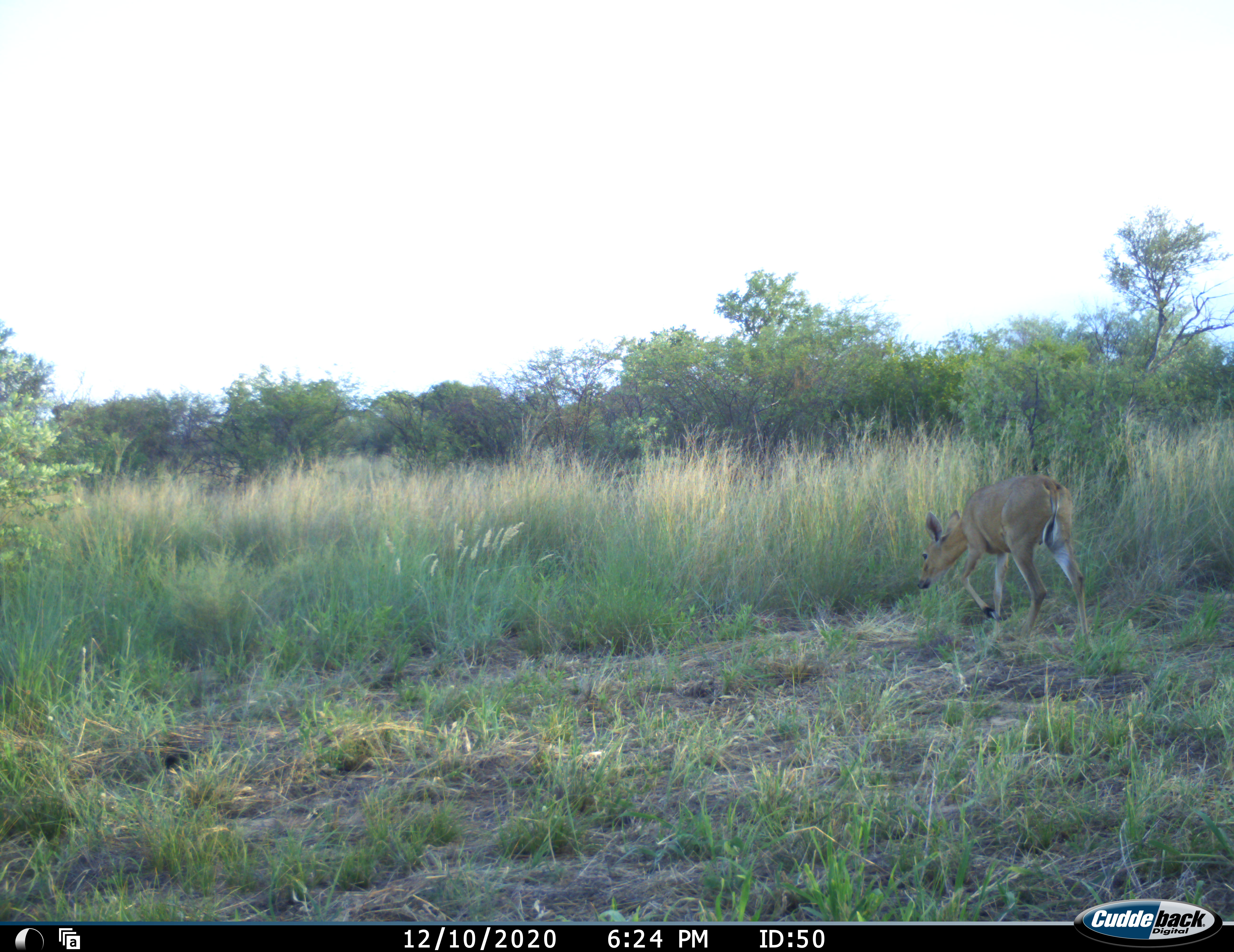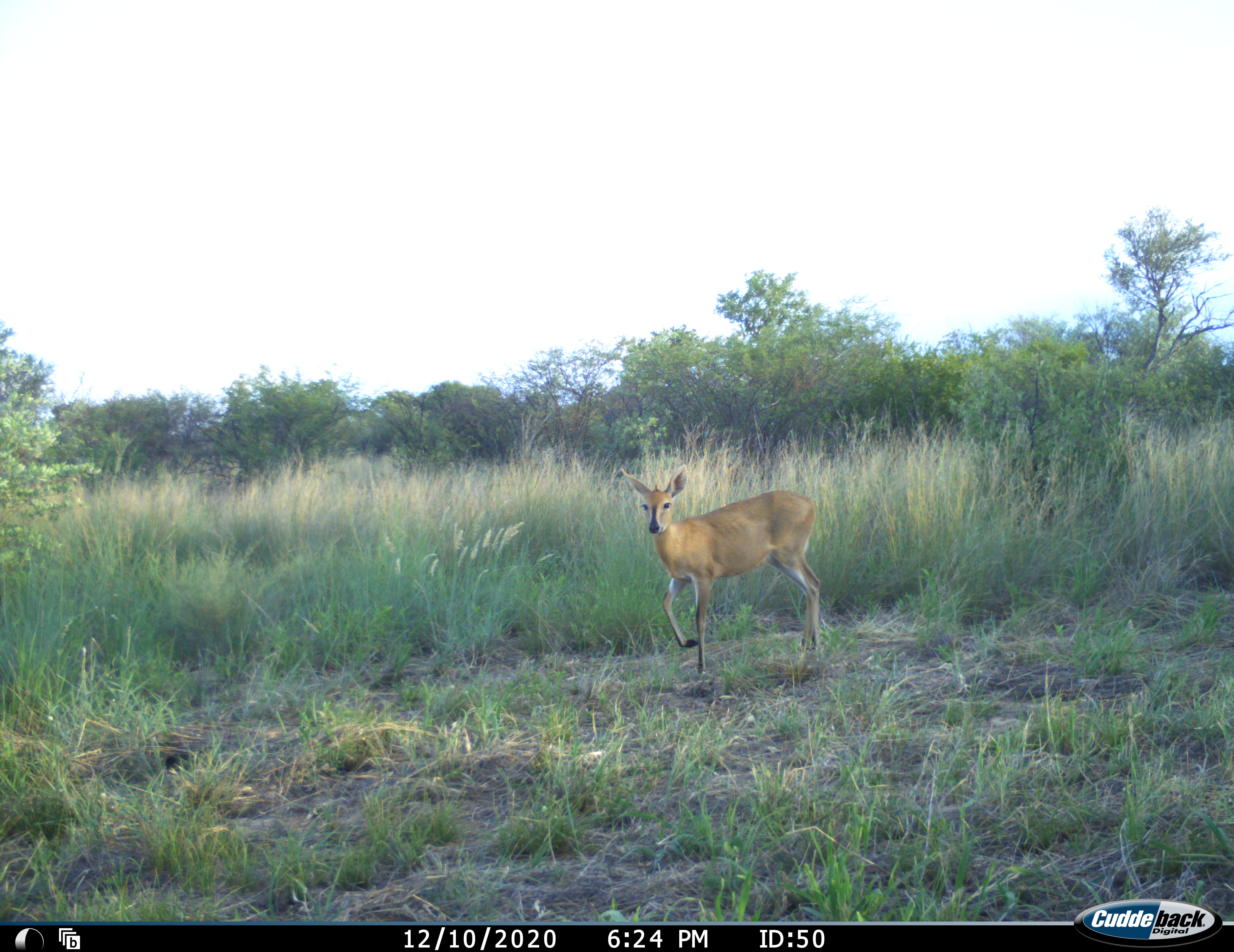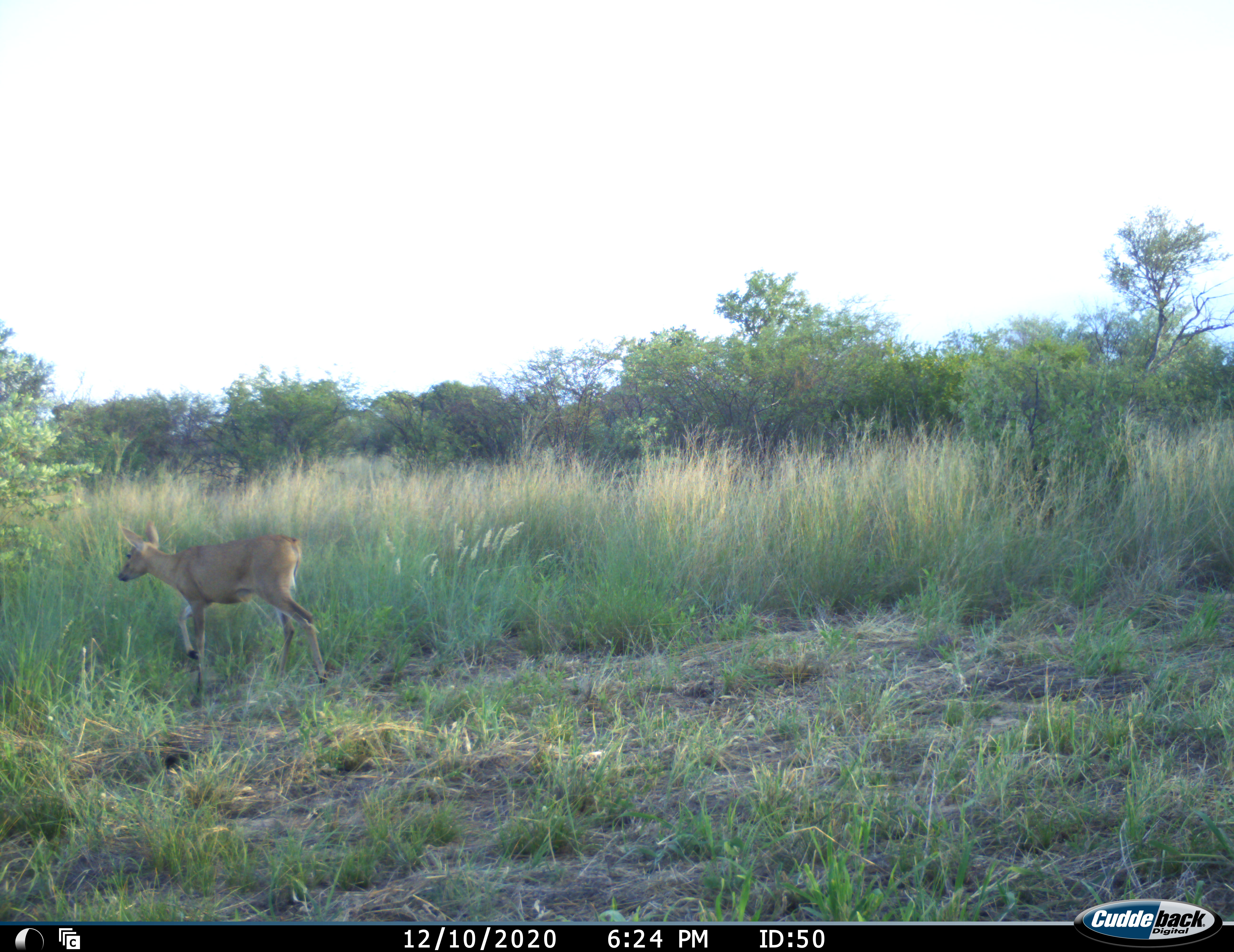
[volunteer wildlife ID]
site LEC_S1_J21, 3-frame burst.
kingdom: Animalia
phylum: Chordata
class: Mammalia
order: Artiodactyla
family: Bovidae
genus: Sylvicapra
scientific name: Sylvicapra grimmia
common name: common duiker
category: duikercommongrey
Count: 1.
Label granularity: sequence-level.